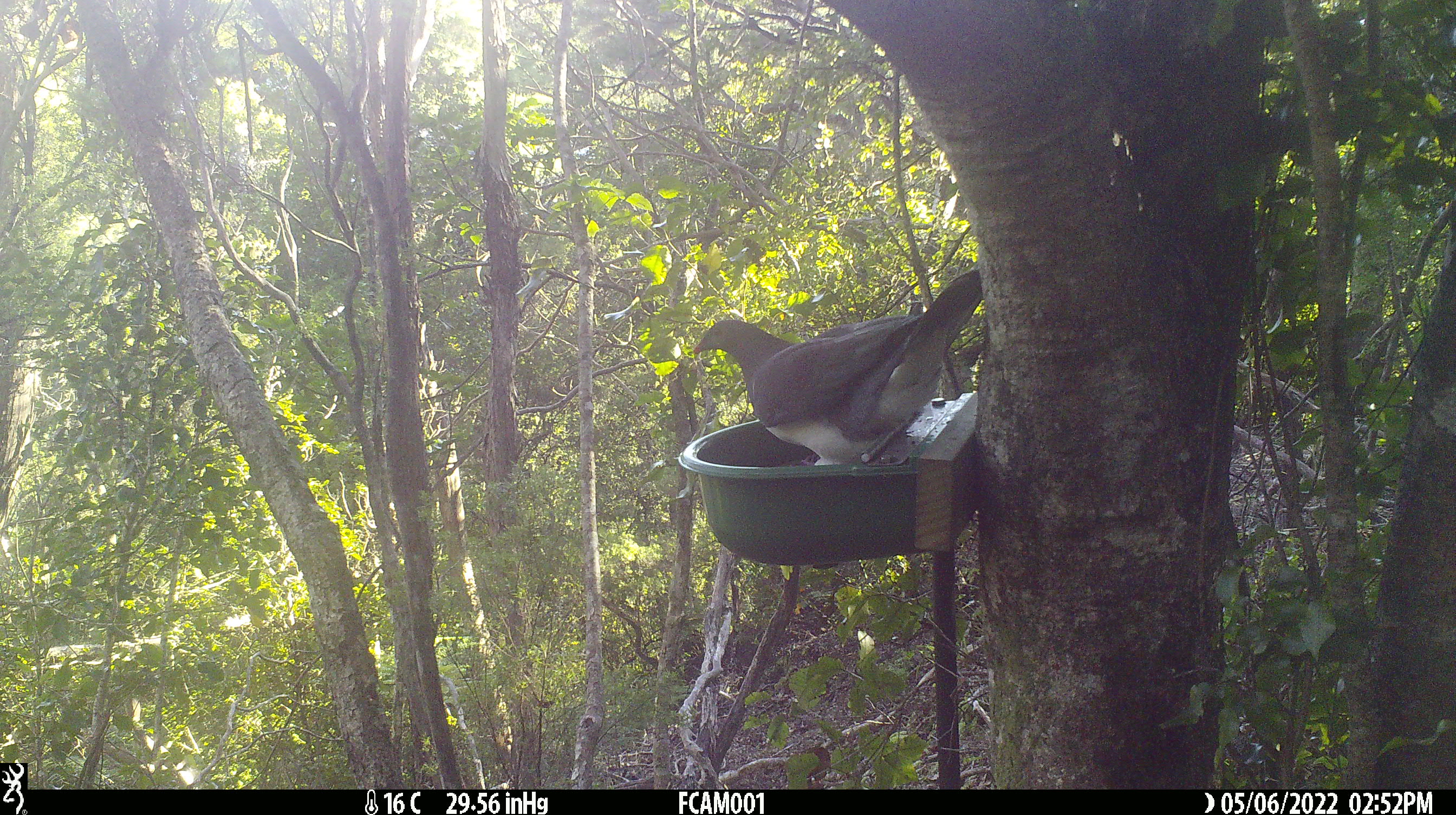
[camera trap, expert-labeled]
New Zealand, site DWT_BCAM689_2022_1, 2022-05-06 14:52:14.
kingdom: Animalia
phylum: Chordata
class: Aves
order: Columbiformes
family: Columbidae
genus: Hemiphaga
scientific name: Hemiphaga novaeseelandiae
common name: new zealand pigeon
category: kereru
Kereru (new zealand pigeon) (Hemiphaga novaeseelandiae).